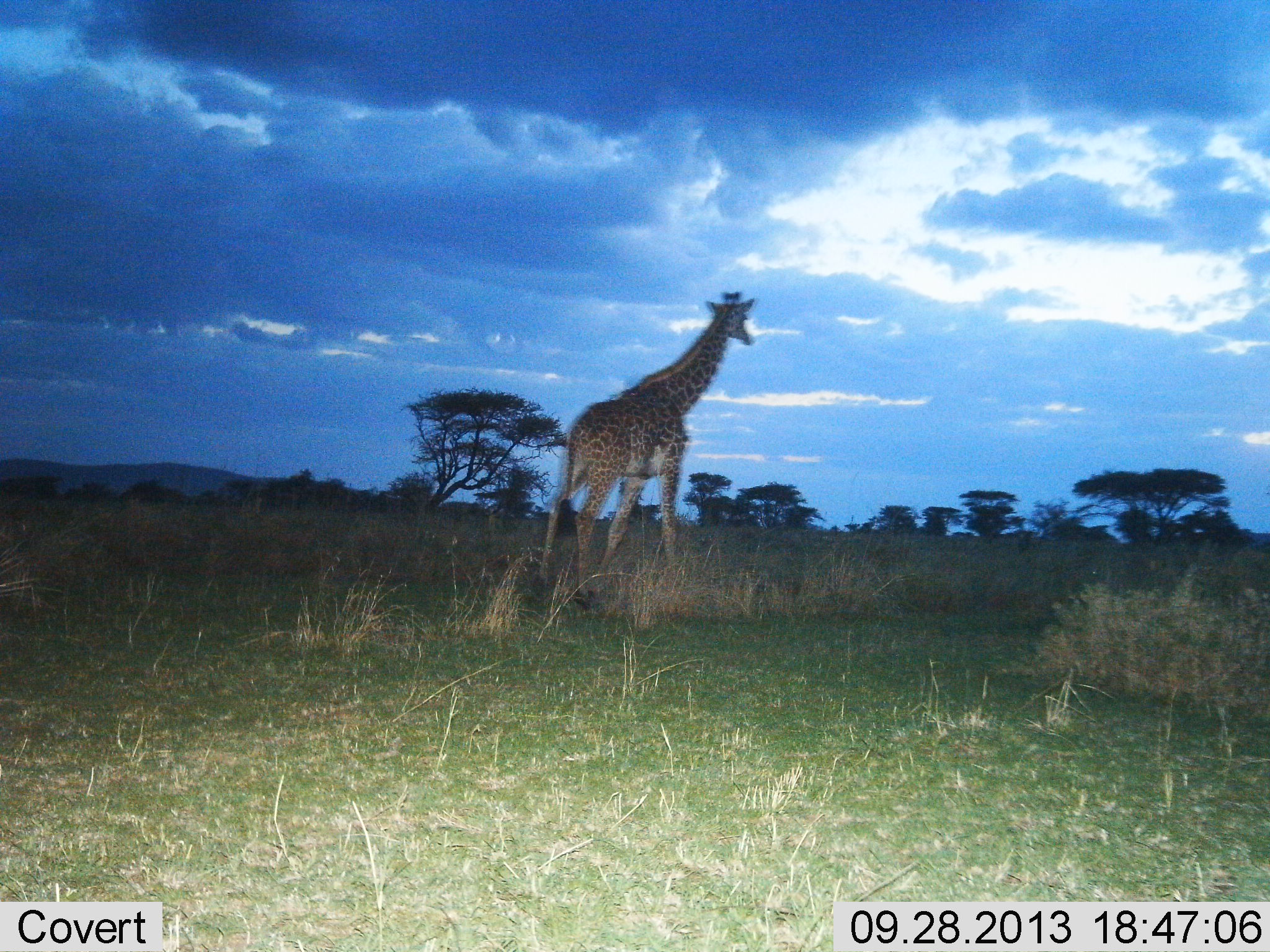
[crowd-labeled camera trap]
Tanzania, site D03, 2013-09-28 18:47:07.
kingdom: Animalia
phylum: Chordata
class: Mammalia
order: Artiodactyla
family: Giraffidae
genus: Giraffa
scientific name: Giraffa camelopardalis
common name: giraffe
Giraffe (Giraffa camelopardalis), count 1. Behavior (volunteer vote fractions): standing 40%, resting 0%, moving 60%, interacting 0%. Young present (vote fraction): 0%. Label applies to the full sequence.